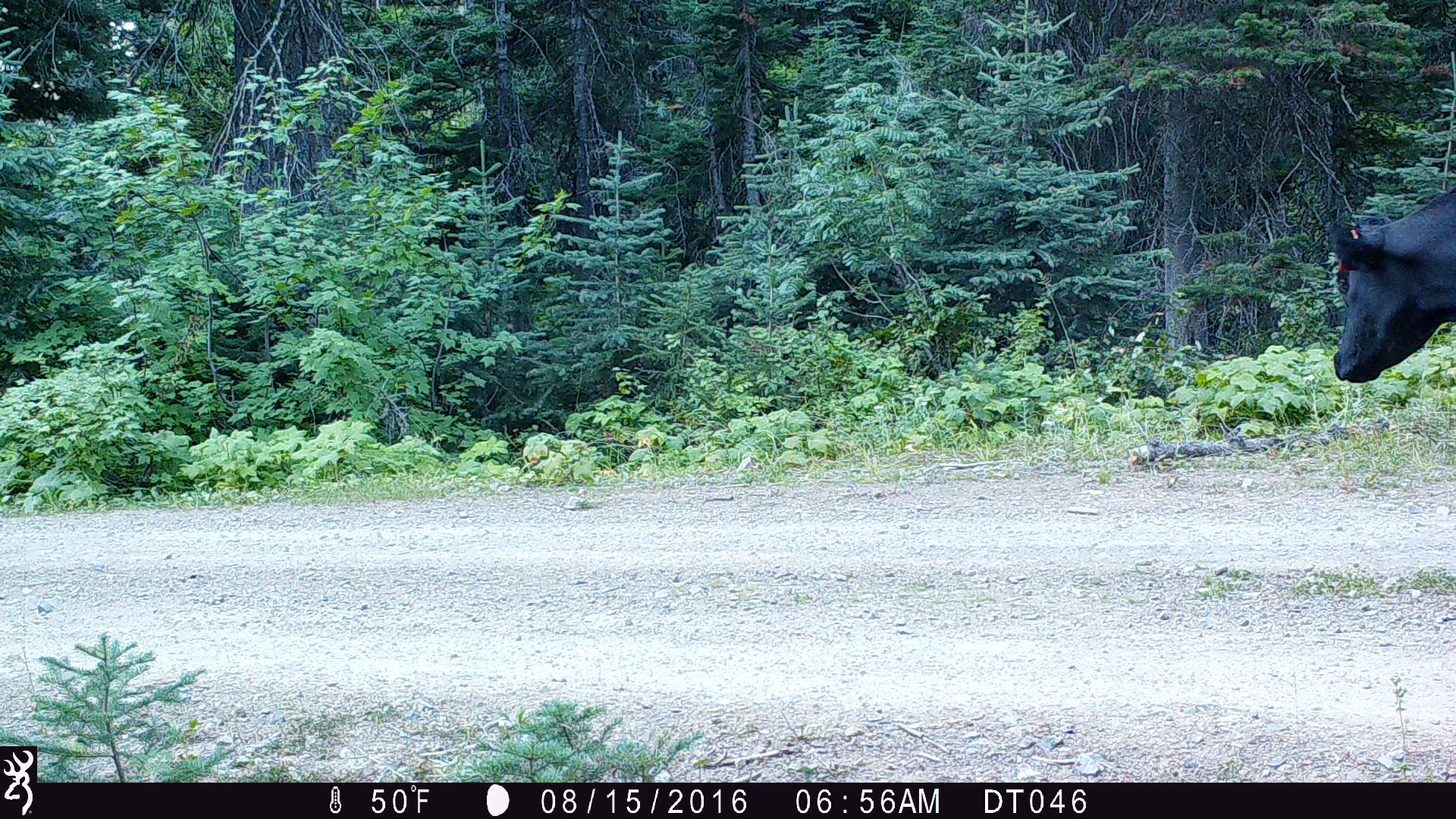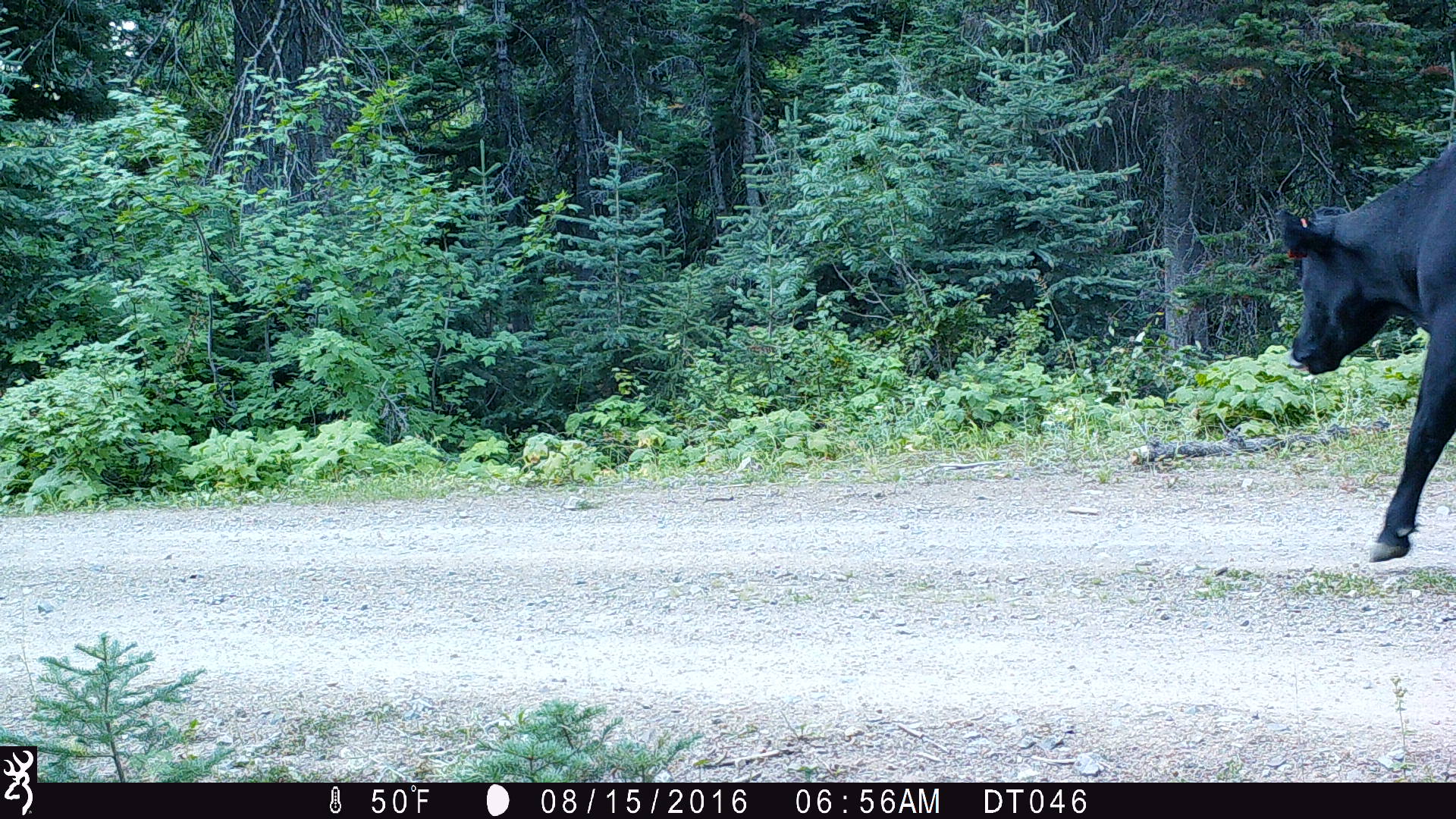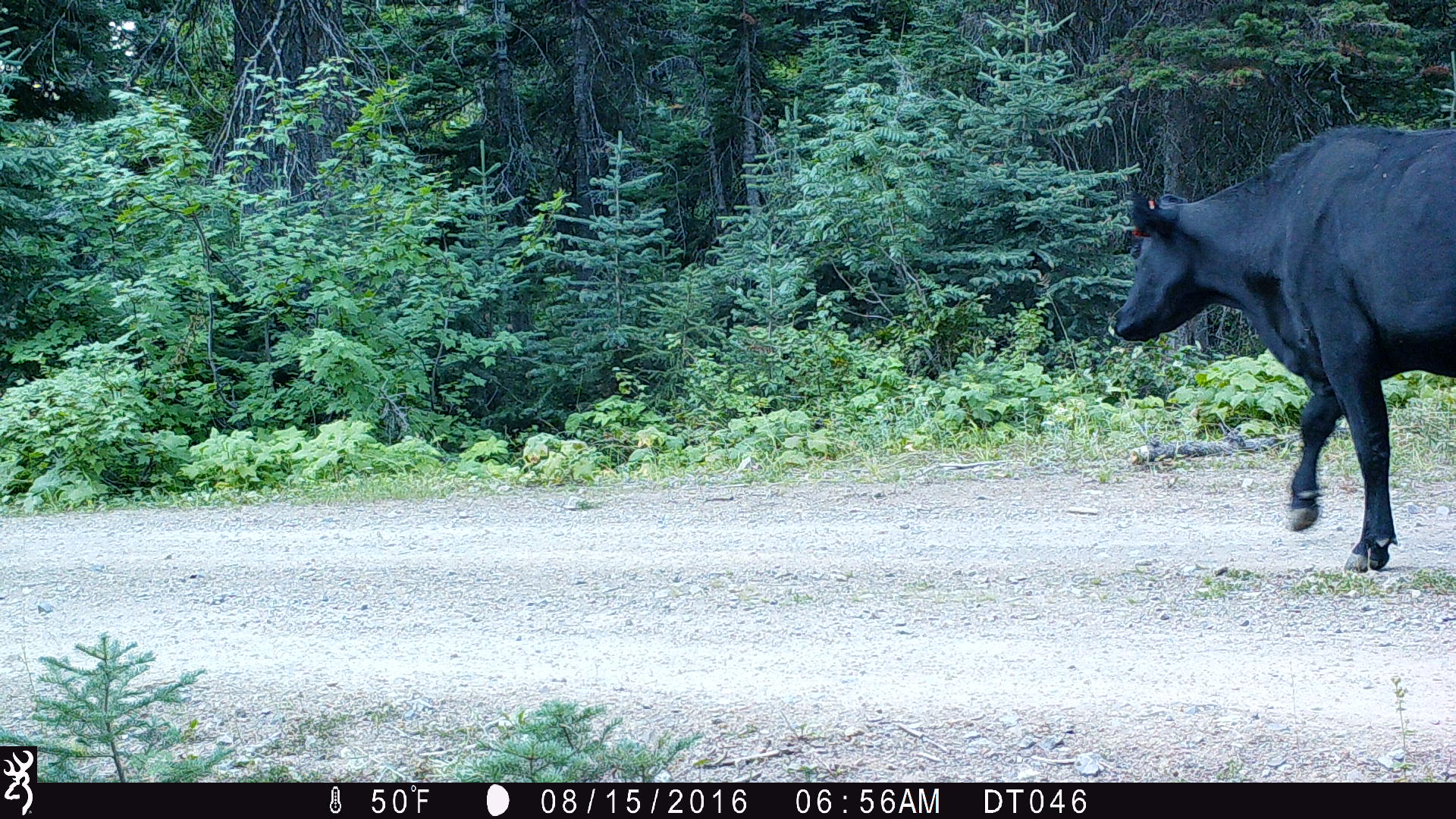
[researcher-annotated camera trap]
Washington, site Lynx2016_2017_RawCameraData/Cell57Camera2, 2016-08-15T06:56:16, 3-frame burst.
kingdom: Animalia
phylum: Chordata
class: Mammalia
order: Artiodactyla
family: Bovidae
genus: Bos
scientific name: Bos taurus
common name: domestic cattle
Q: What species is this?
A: Domestic cattle (Bos taurus).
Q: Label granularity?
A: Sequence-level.